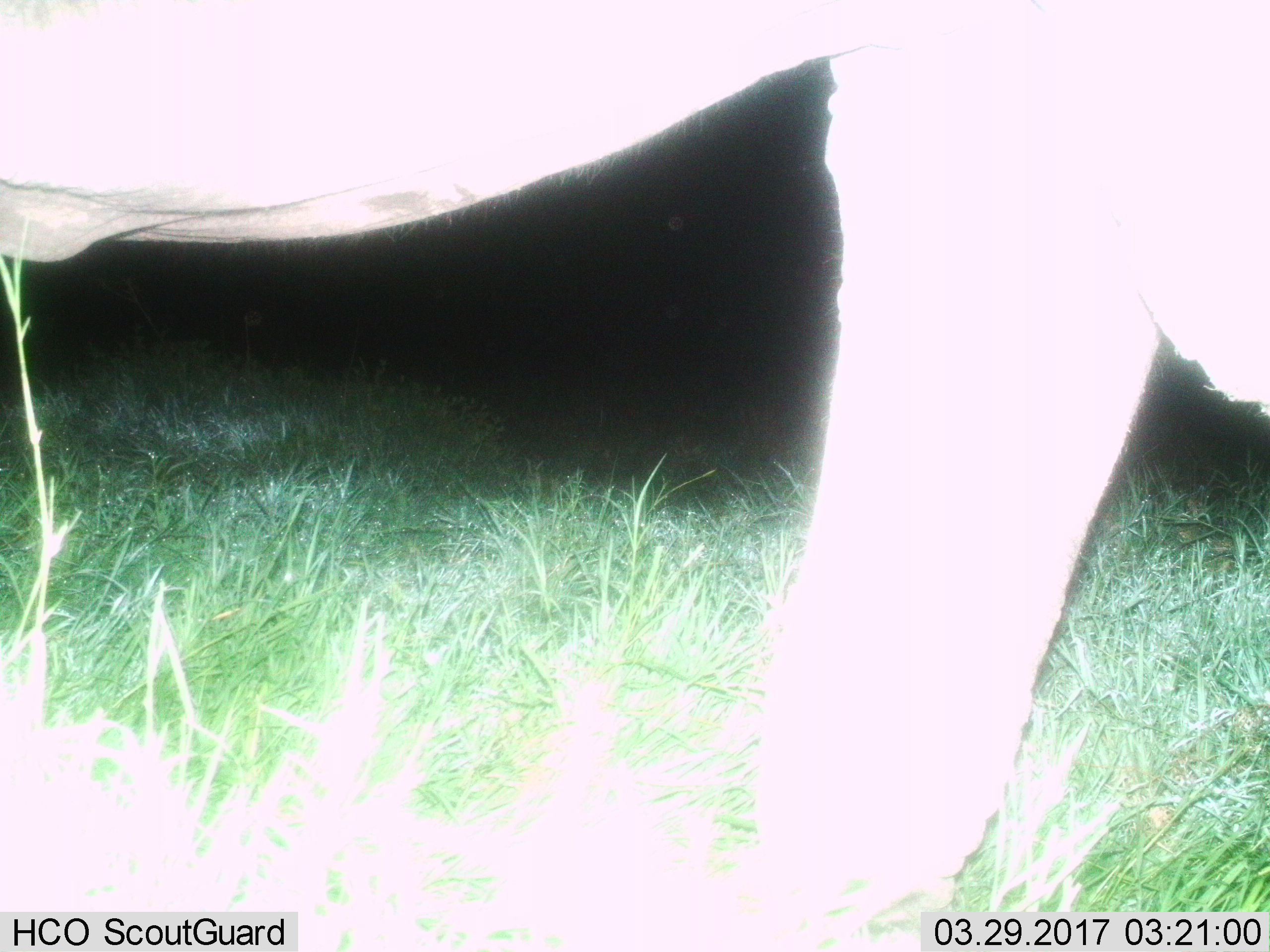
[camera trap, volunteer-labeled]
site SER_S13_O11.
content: unidentified animal